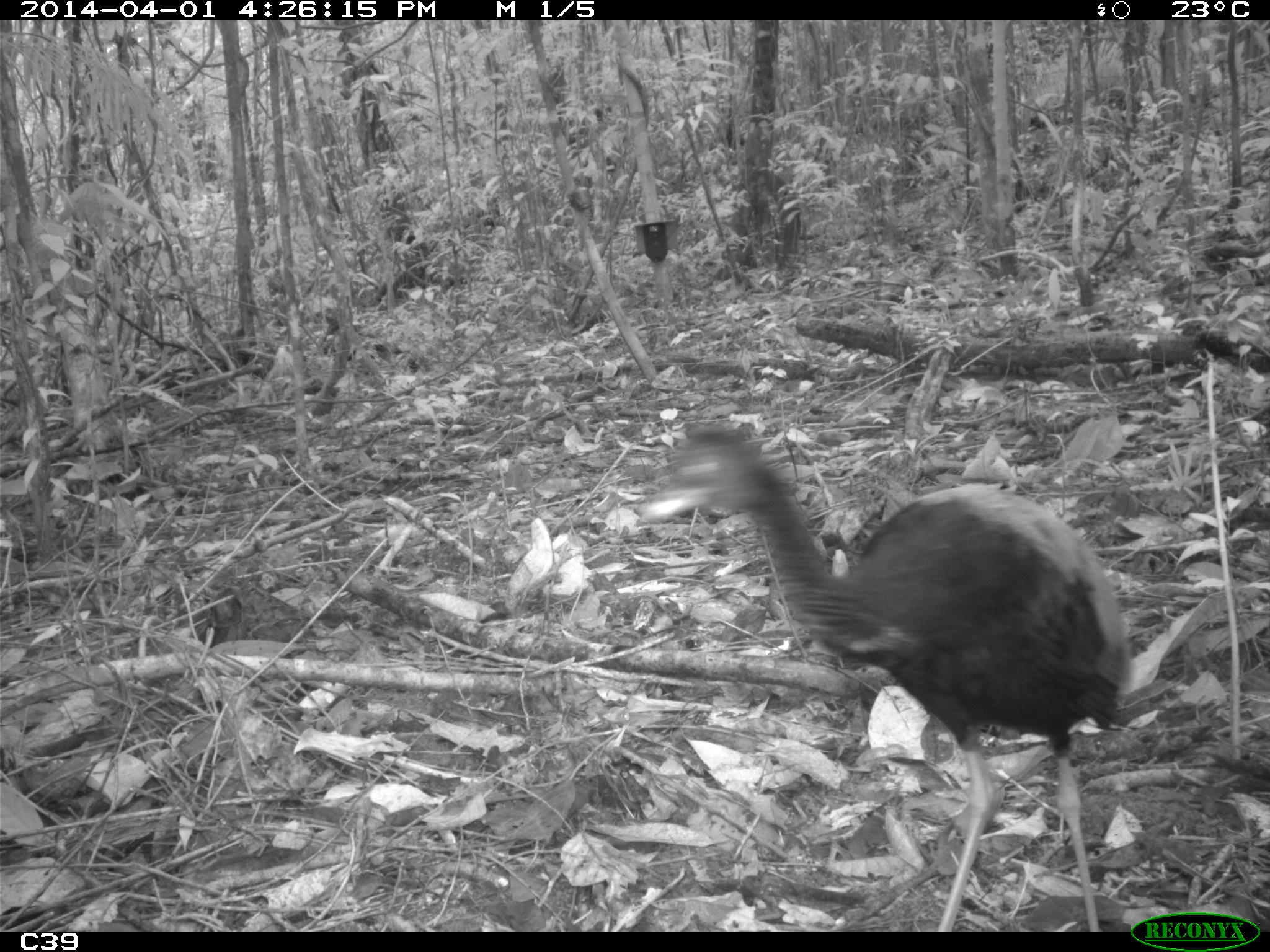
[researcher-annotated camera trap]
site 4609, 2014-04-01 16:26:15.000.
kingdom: Animalia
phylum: Chordata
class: Aves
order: Gruiformes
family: Psophiidae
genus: Psophia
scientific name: Psophia crepitans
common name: gray-winged trumpeter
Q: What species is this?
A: Psophia crepitans (gray-winged trumpeter).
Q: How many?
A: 3.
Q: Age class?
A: Adult.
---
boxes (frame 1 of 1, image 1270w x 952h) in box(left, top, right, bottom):
psophia crepitans: box(632, 415, 1131, 928)